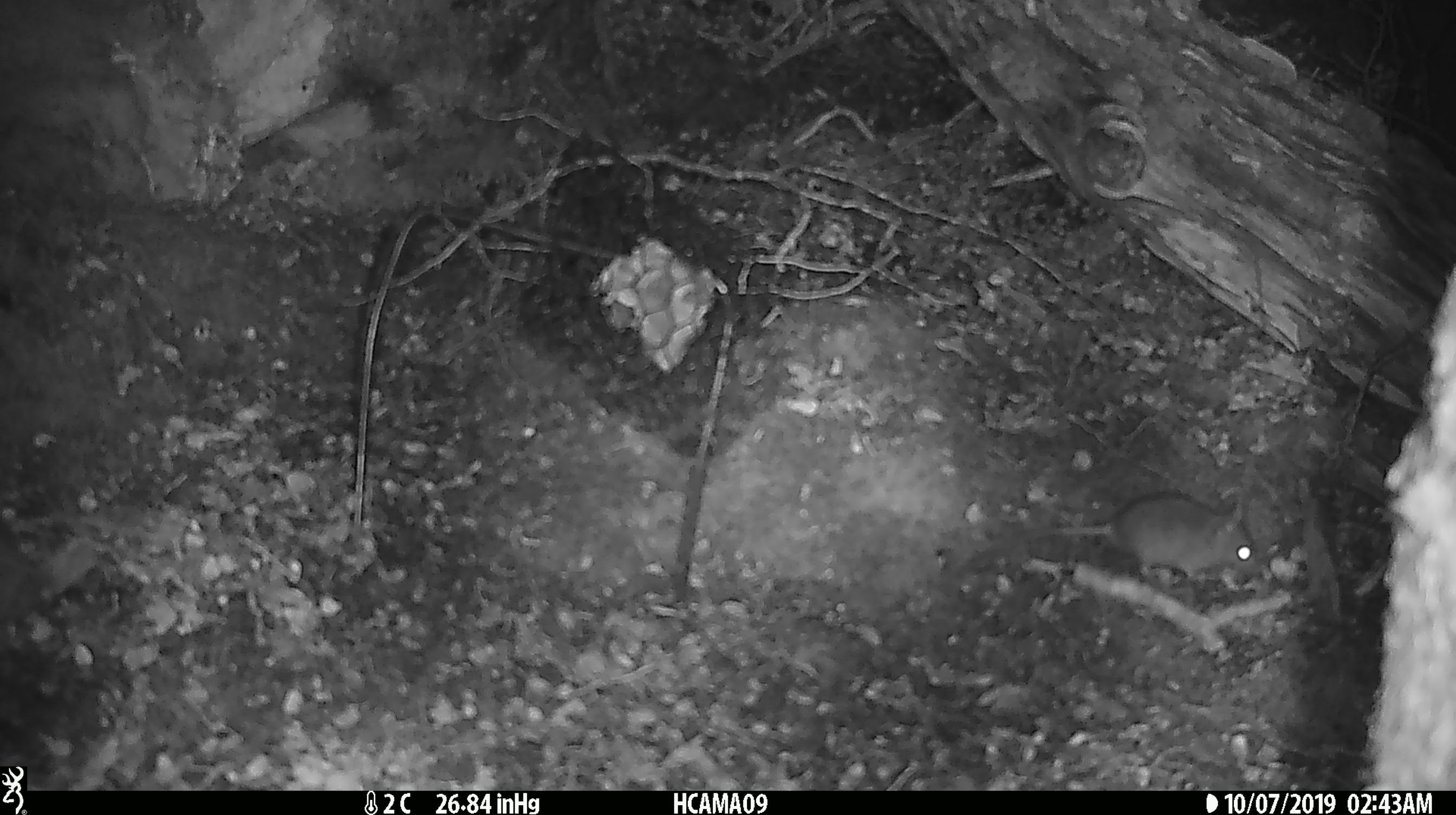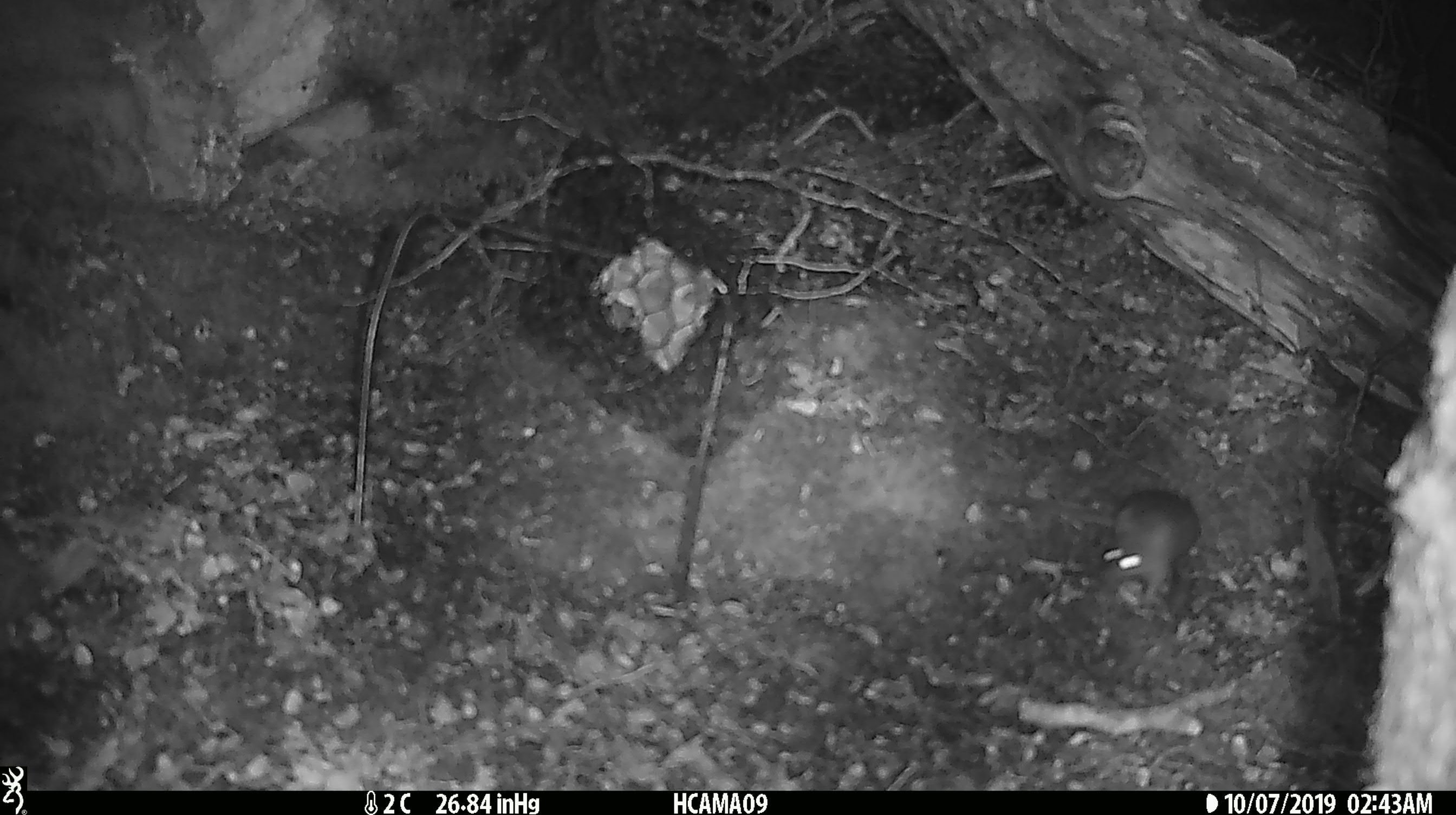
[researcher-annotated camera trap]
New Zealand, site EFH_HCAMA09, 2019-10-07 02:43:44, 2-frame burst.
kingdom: Animalia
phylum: Chordata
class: Mammalia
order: Rodentia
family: Muridae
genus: Mus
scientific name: Mus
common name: mouse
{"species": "mouse (Mus)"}